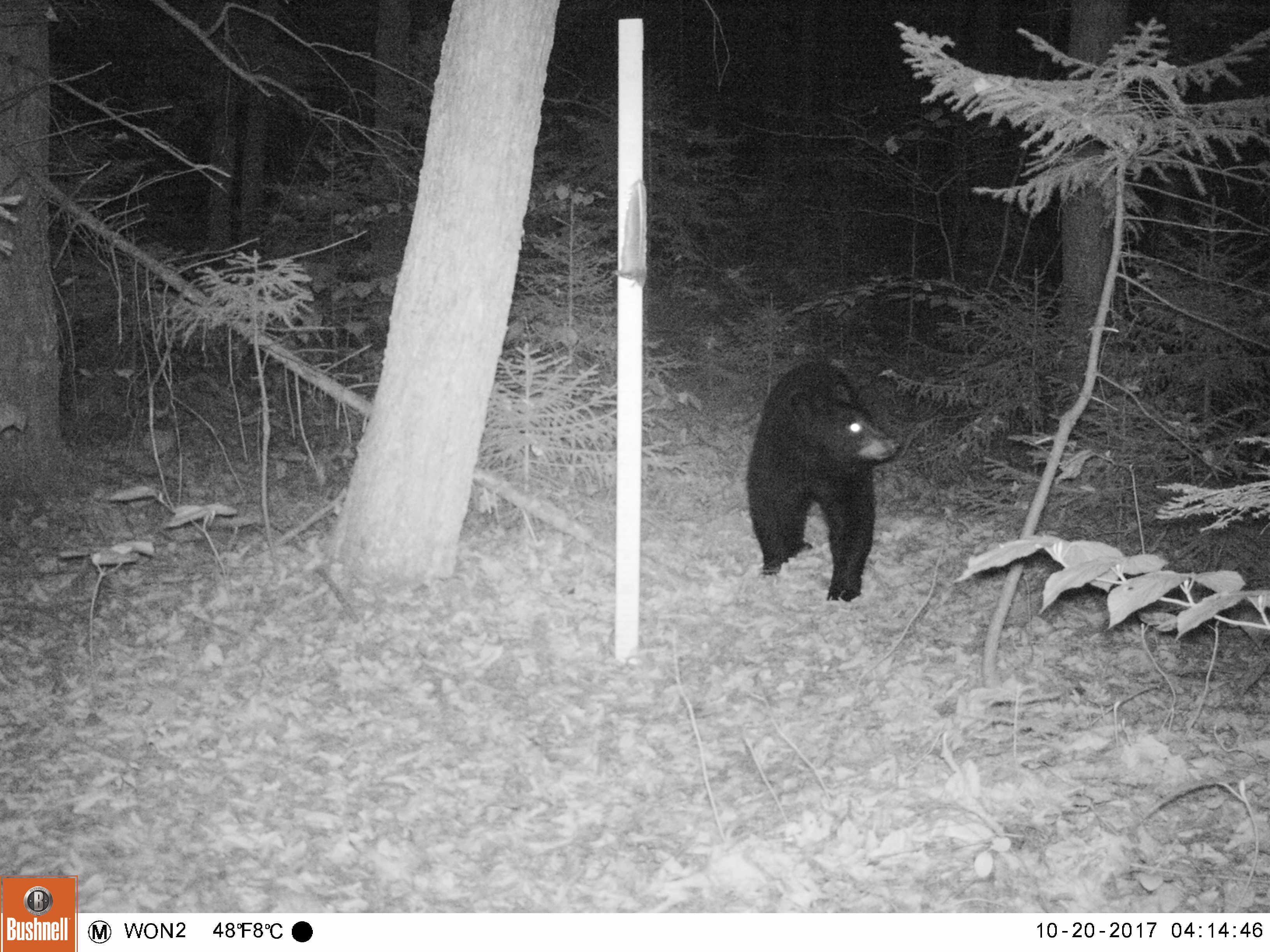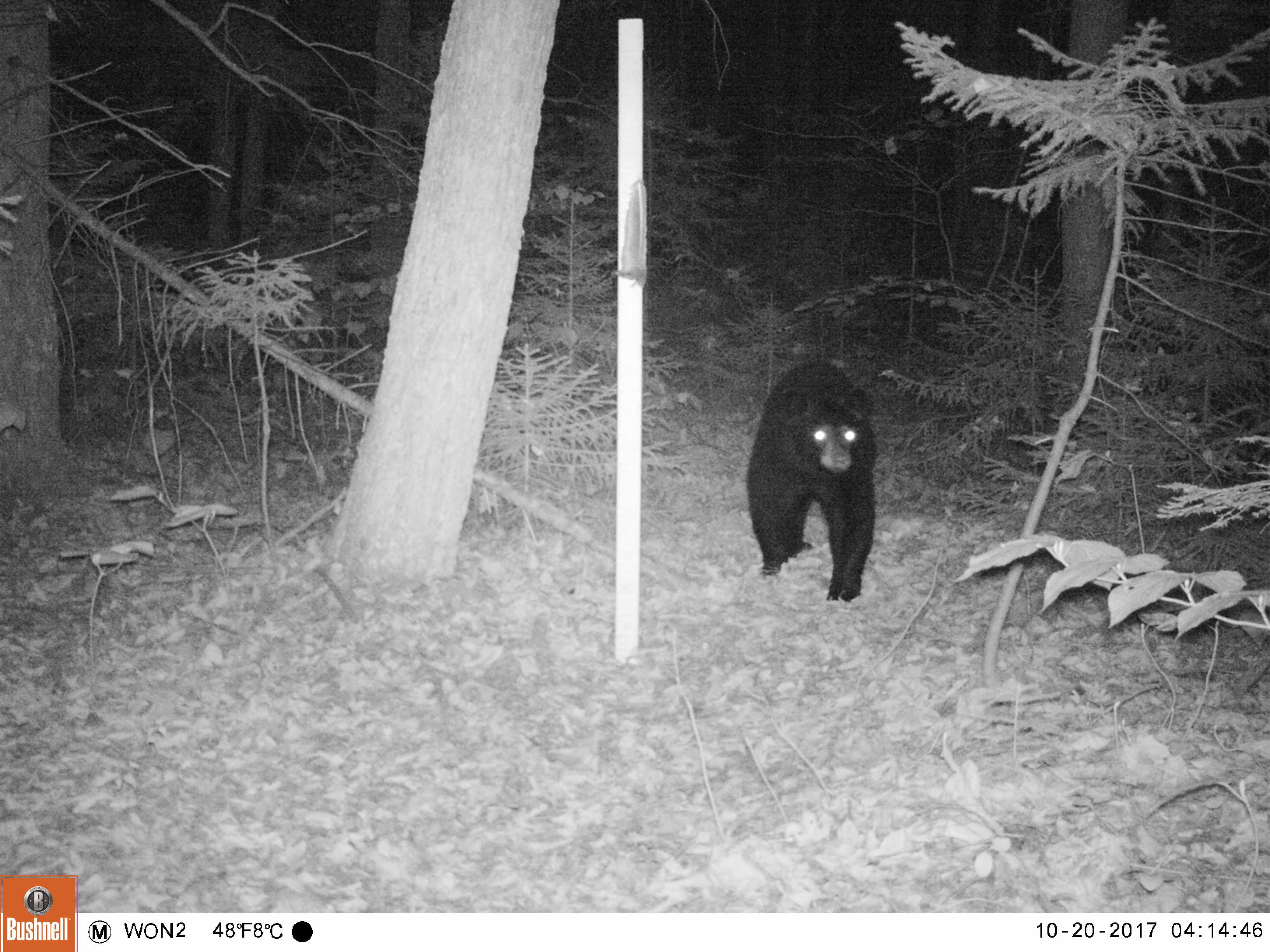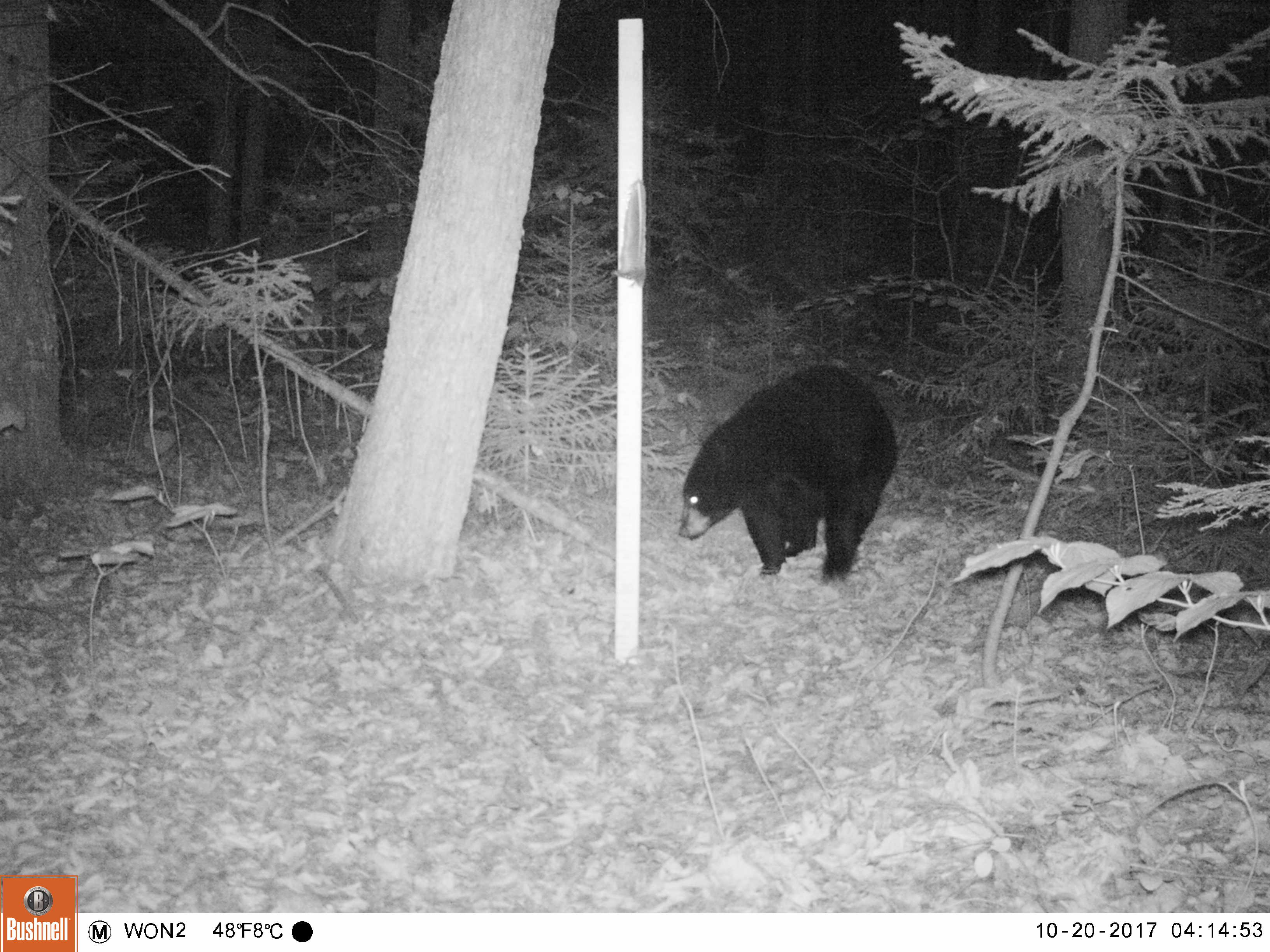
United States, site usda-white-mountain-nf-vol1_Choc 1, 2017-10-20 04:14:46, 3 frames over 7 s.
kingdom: Animalia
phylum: Chordata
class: Mammalia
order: Carnivora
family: Ursidae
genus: Ursus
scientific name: Ursus americanus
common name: black bear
Black bear (Ursus americanus).